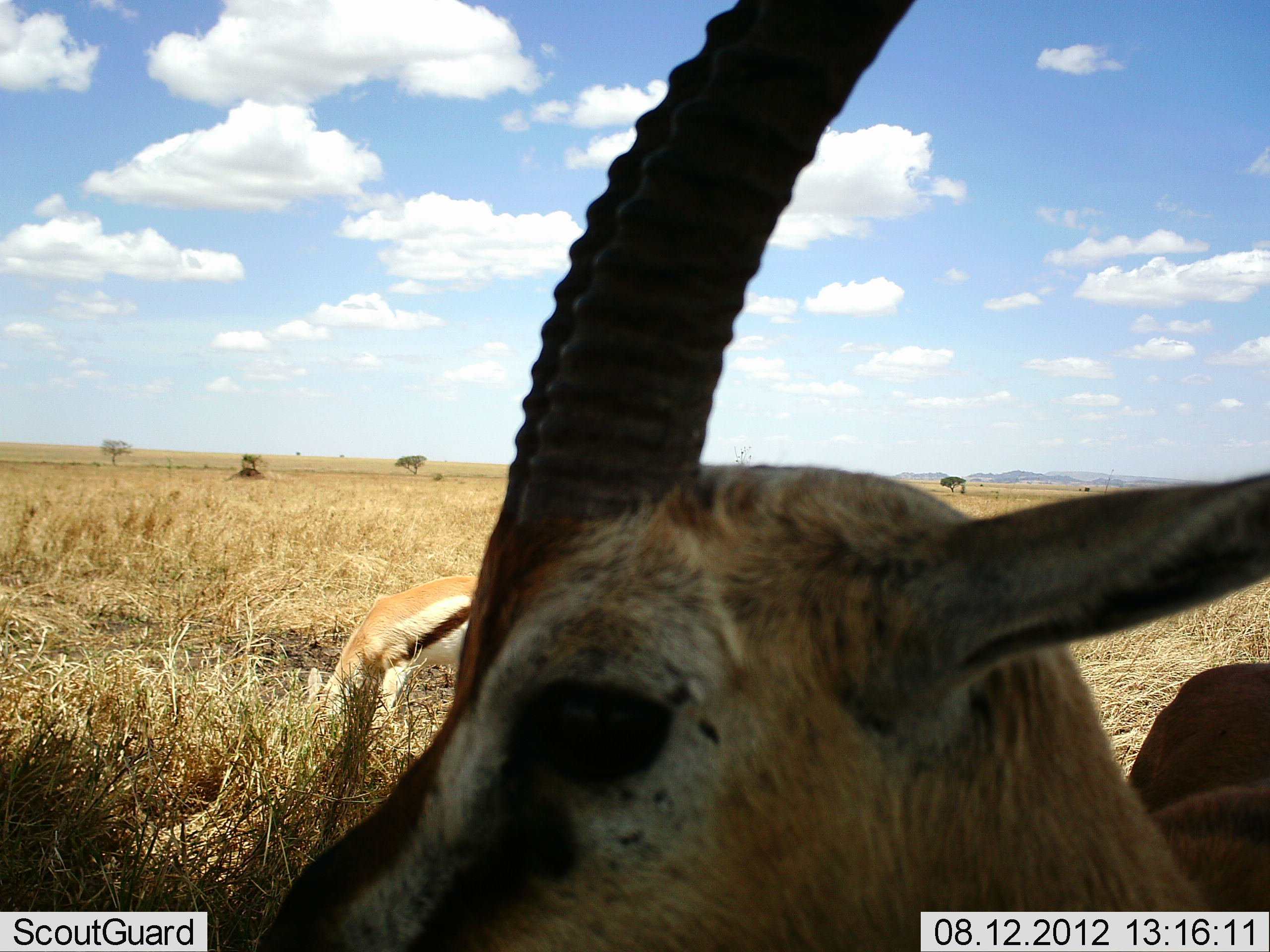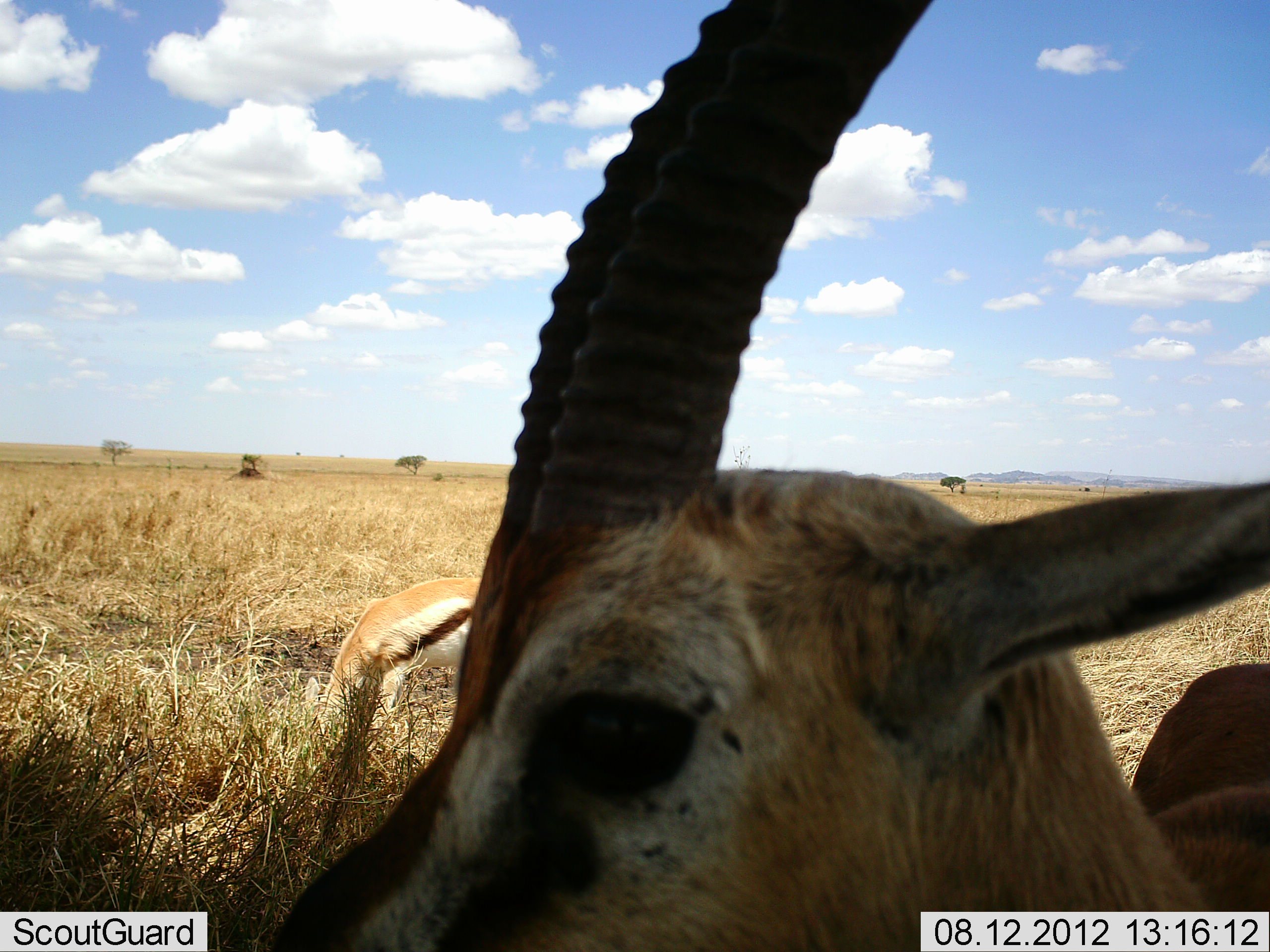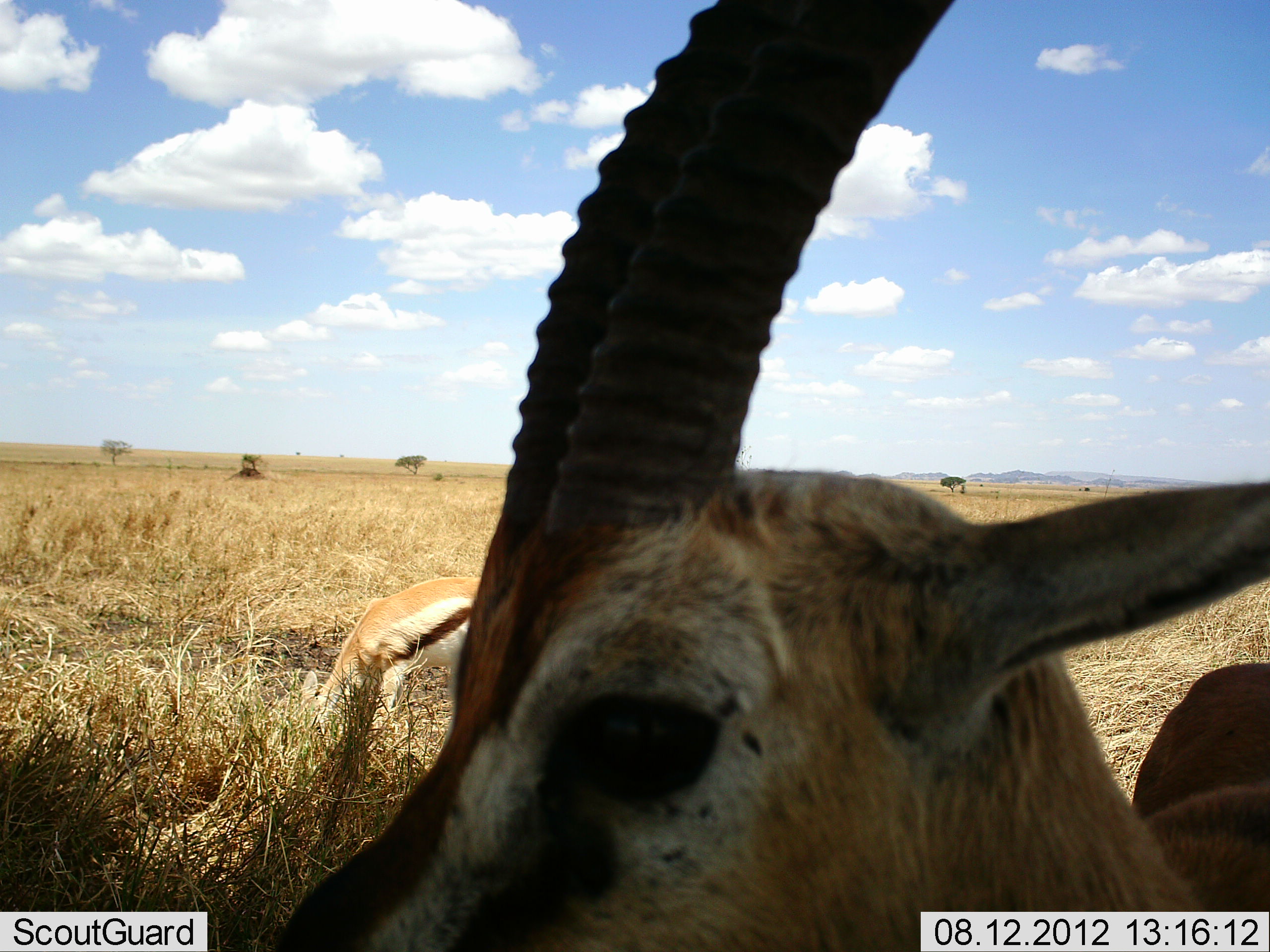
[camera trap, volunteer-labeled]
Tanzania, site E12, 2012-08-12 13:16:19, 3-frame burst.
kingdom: Animalia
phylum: Chordata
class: Mammalia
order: Artiodactyla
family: Bovidae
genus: Eudorcas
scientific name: Eudorcas thomsonii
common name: thomson's gazelle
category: gazellethomsons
Gazellethomsons (thomson's gazelle) (Eudorcas thomsonii), count 2. Behavior (volunteer vote fractions): standing 70%, resting 20%, moving 0%, interacting 0%. Young present (vote fraction): 0%. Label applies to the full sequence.